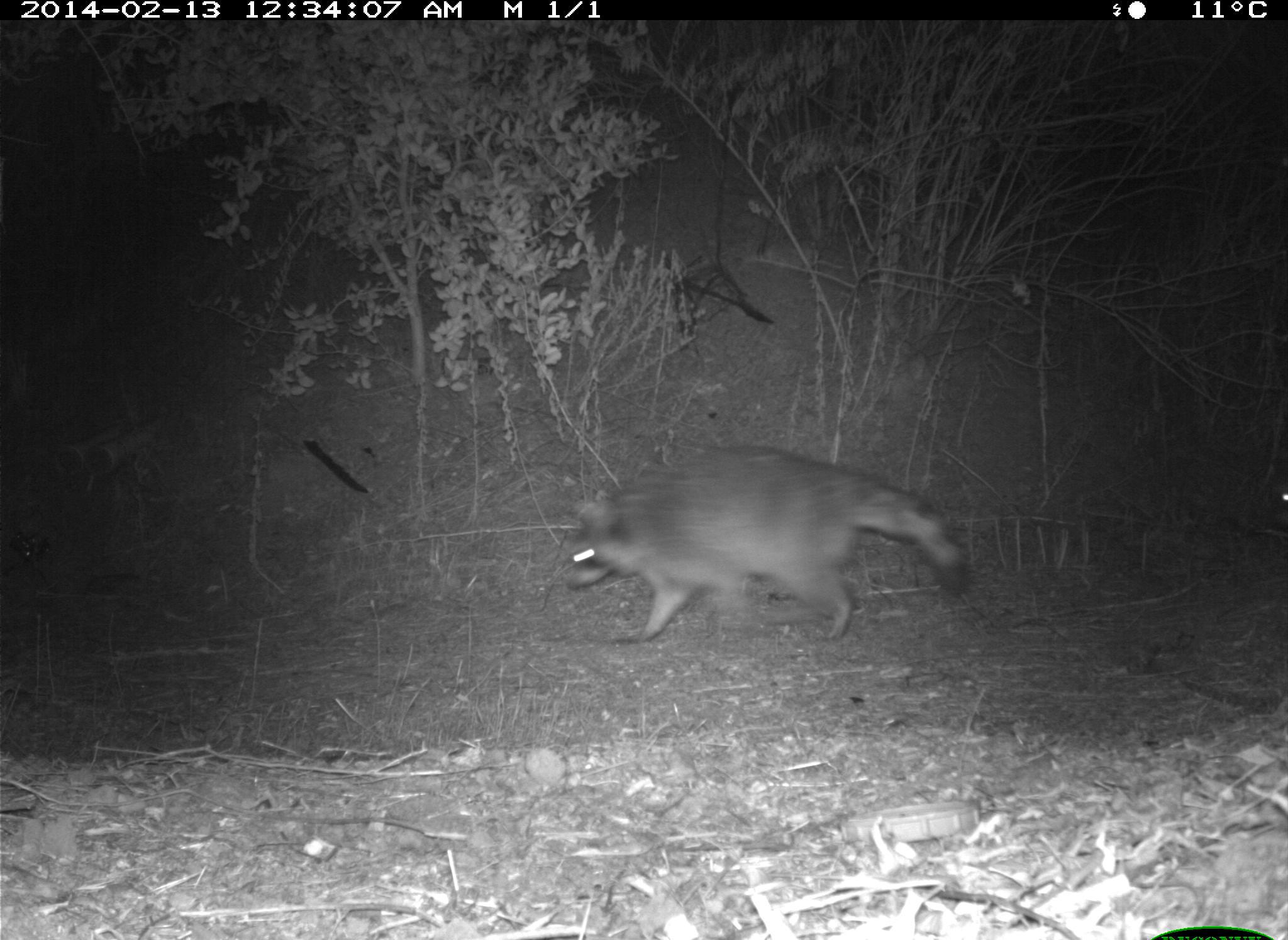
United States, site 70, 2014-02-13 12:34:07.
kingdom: Animalia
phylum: Chordata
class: Mammalia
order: Carnivora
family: Procyonidae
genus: Procyon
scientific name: Procyon lotor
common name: raccoon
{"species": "raccoon (Procyon lotor)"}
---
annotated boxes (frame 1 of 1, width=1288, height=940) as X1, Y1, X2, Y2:
raccoon: 564, 443, 972, 649